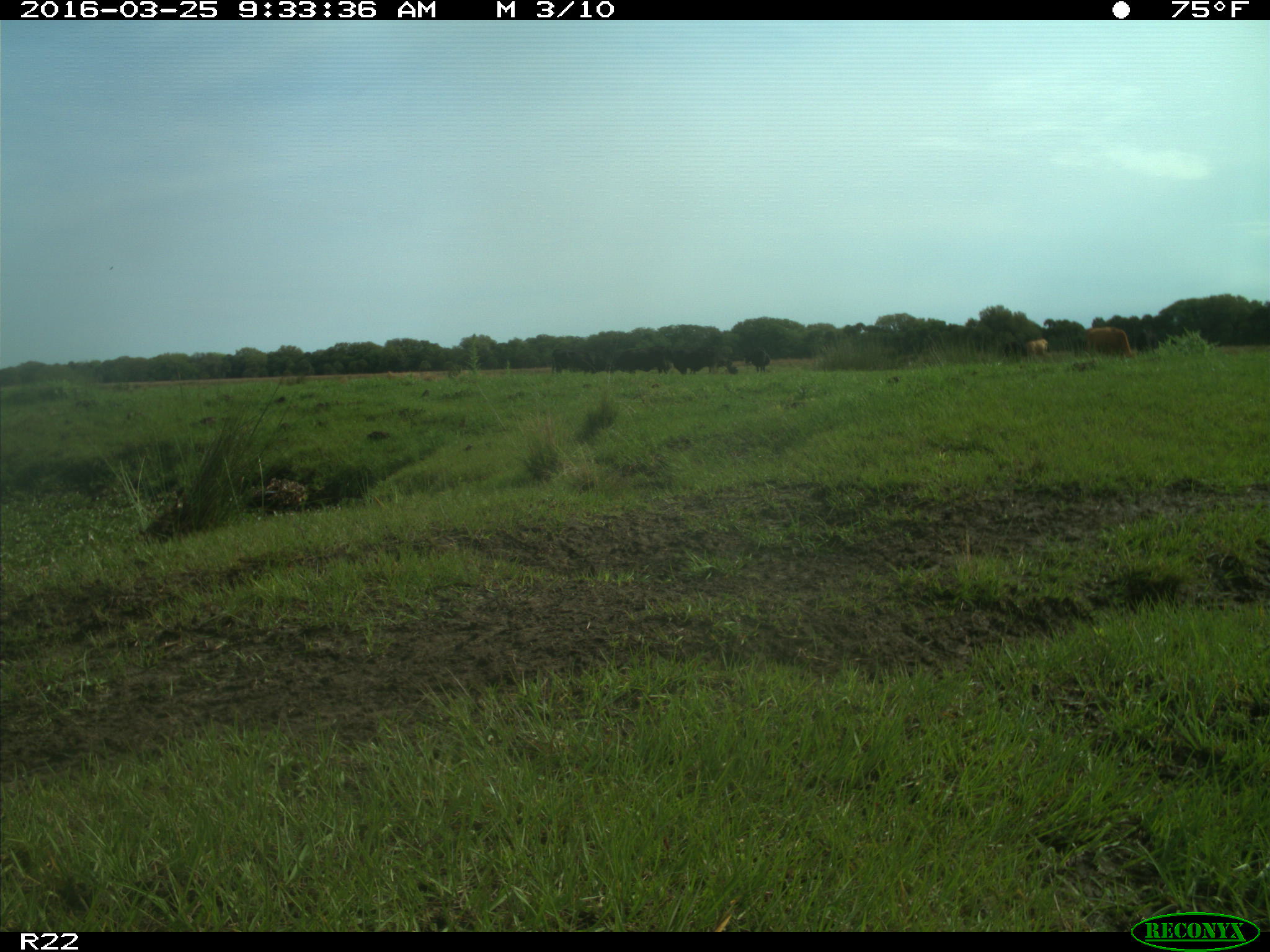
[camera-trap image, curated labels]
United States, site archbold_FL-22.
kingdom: Animalia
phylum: Chordata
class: Mammalia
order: Artiodactyla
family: Bovidae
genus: Bos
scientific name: Bos taurus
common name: domestic cow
Bos taurus (domestic cow).